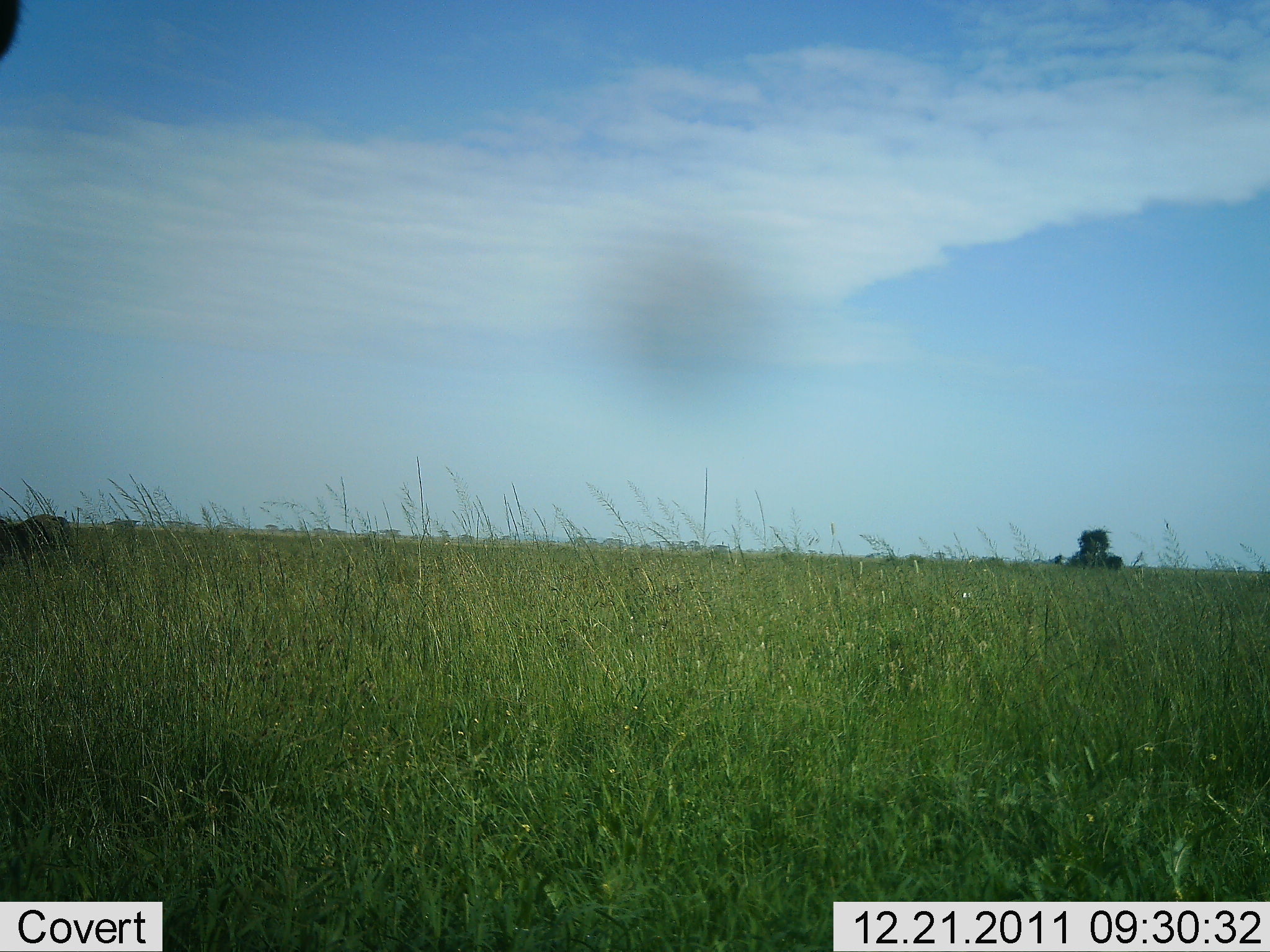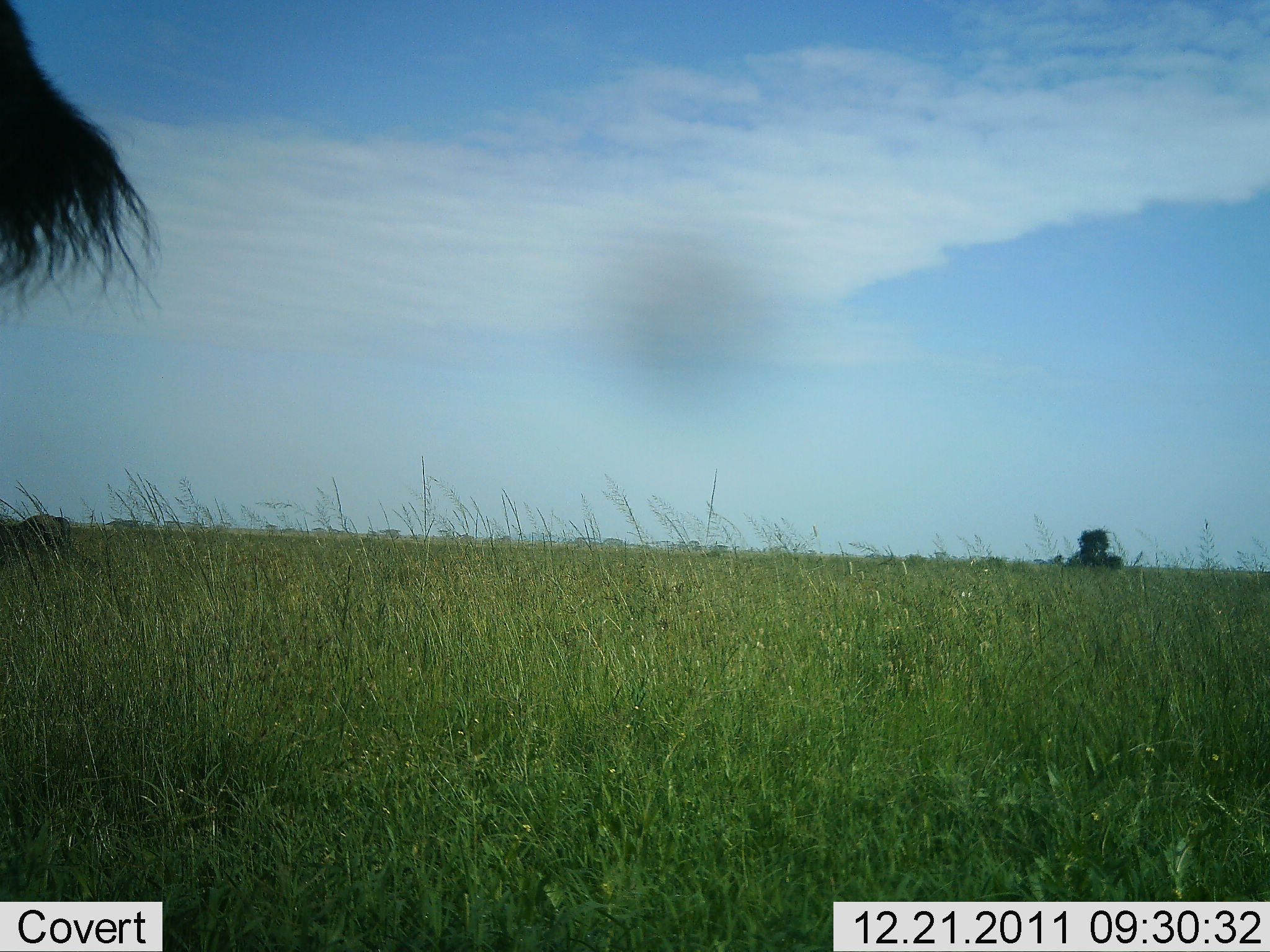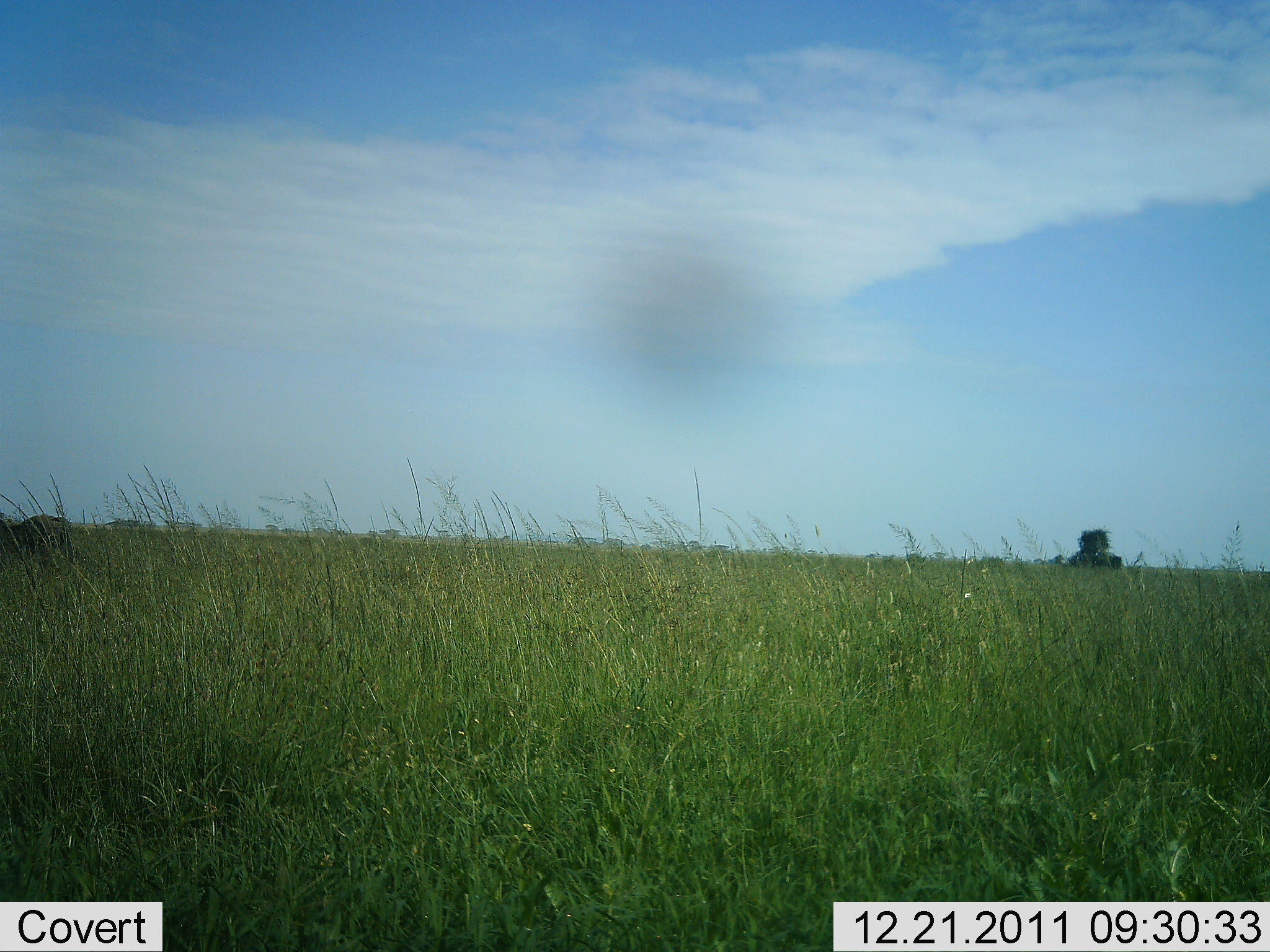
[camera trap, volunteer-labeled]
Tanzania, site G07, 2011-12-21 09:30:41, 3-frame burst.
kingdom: Animalia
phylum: Chordata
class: Mammalia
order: Artiodactyla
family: Bovidae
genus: Connochaetes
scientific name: Connochaetes taurinus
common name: blue wildebeest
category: wildebeest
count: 1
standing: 82%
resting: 0%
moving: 18%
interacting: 0%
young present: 0%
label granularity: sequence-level